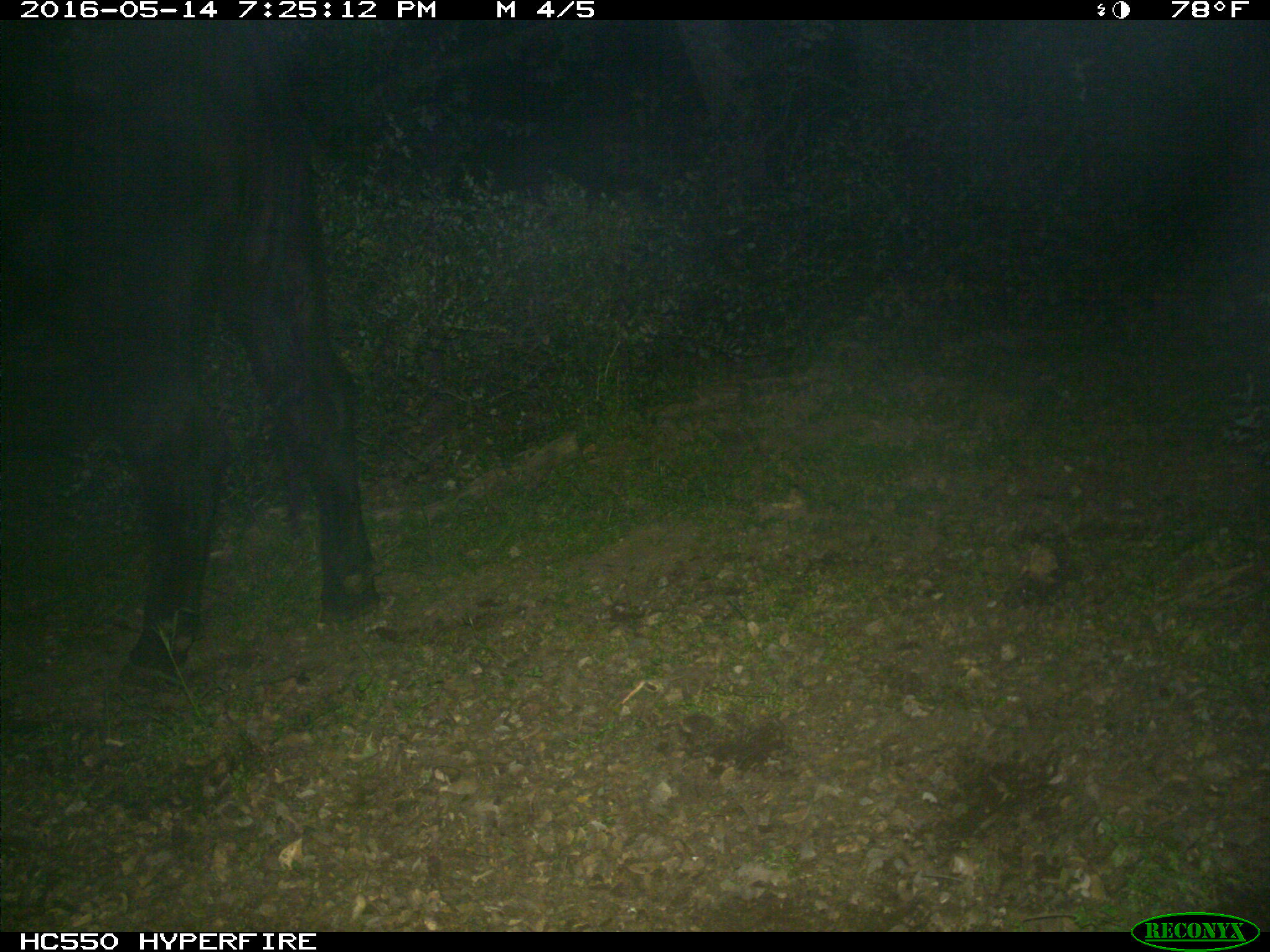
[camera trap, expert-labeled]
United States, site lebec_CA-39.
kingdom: Animalia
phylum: Chordata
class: Mammalia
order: Artiodactyla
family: Bovidae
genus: Bos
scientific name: Bos taurus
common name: domestic cow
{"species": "Bos taurus (domestic cow)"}